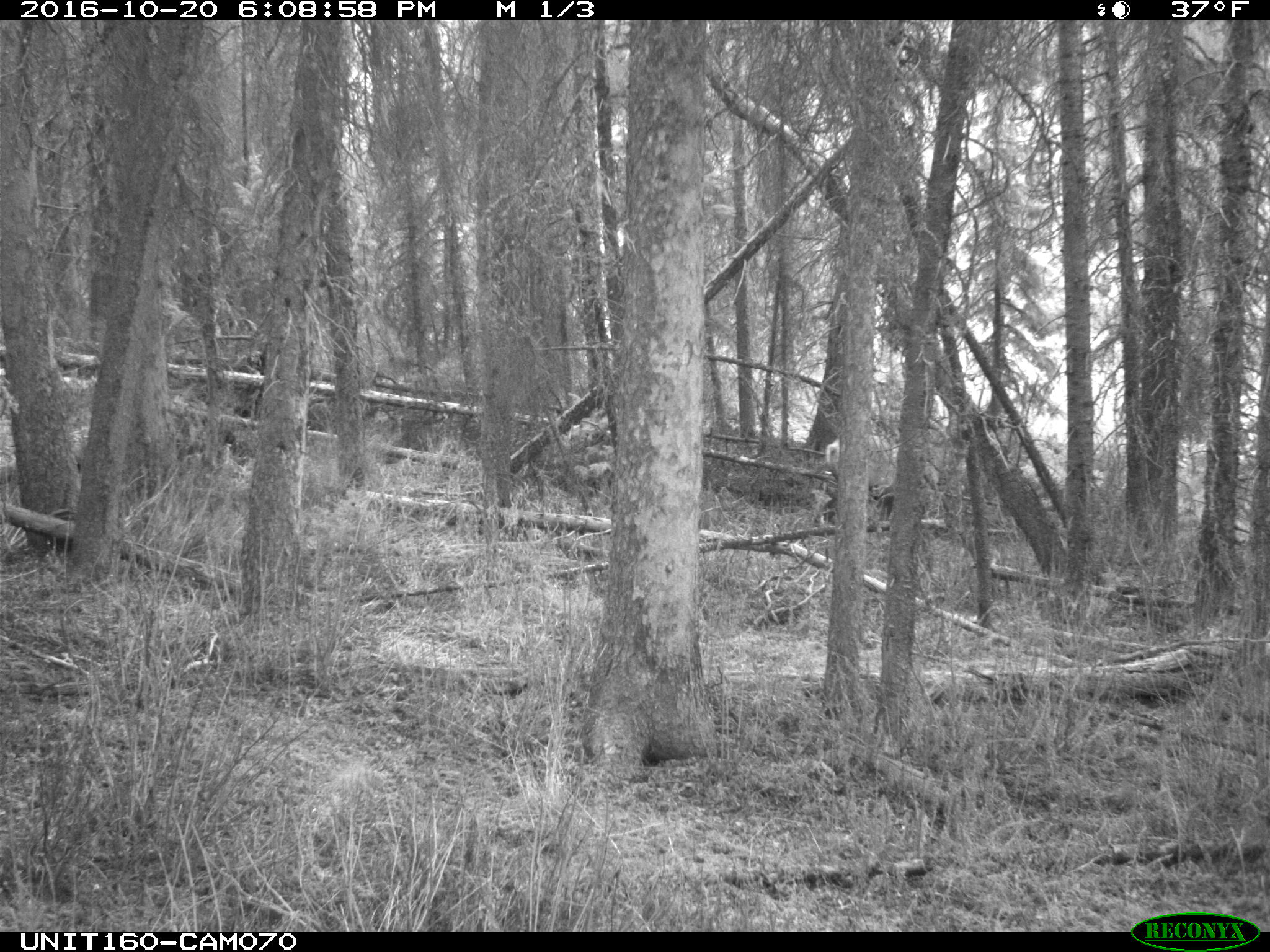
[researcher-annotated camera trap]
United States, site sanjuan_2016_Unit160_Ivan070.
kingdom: Animalia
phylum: Chordata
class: Mammalia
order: Artiodactyla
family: Cervidae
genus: Cervus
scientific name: Cervus elaphus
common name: red deer